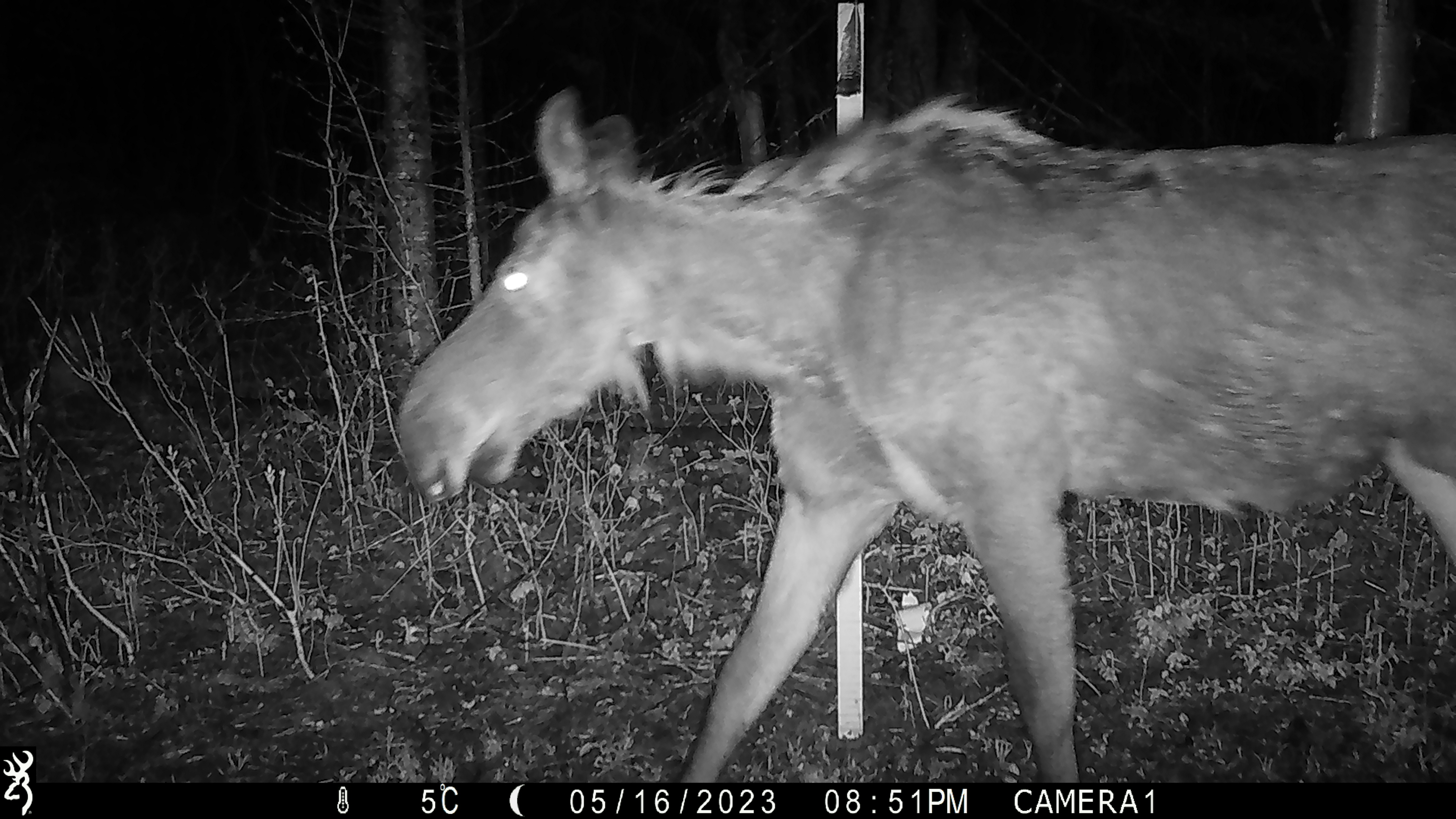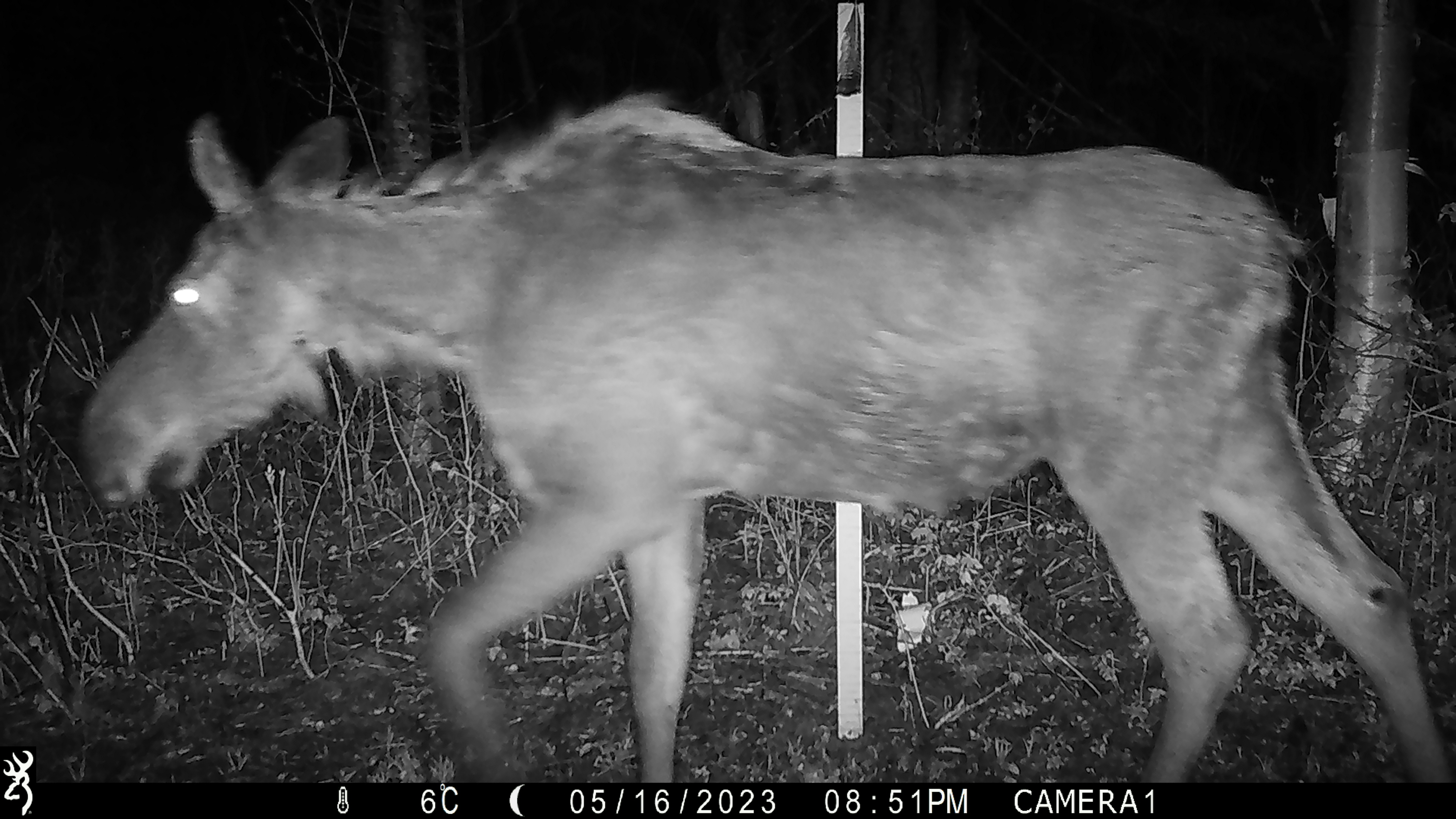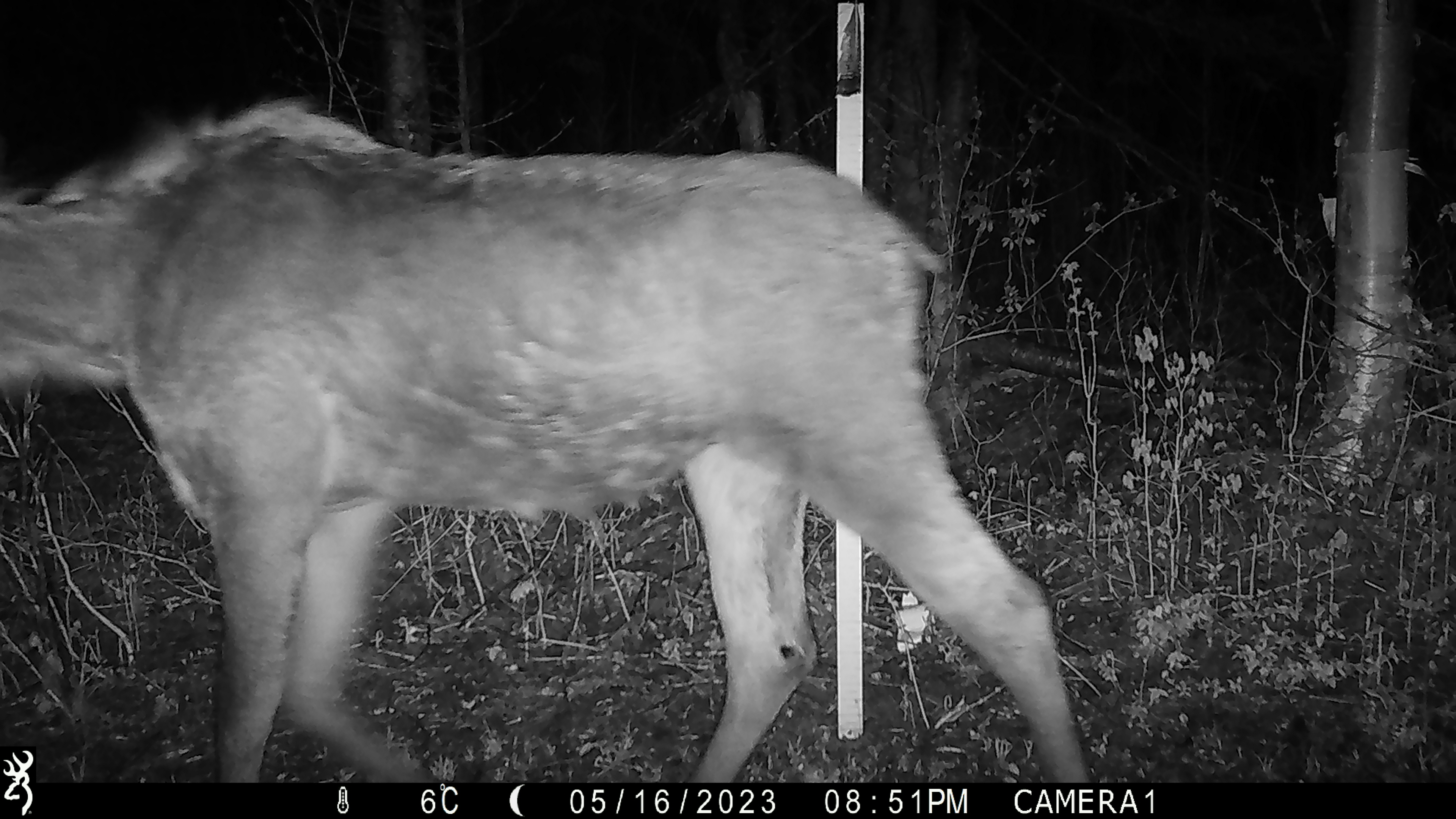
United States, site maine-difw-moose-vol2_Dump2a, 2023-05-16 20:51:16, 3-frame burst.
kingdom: Animalia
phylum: Chordata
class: Mammalia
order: Artiodactyla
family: Cervidae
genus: Alces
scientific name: Alces alces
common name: moose